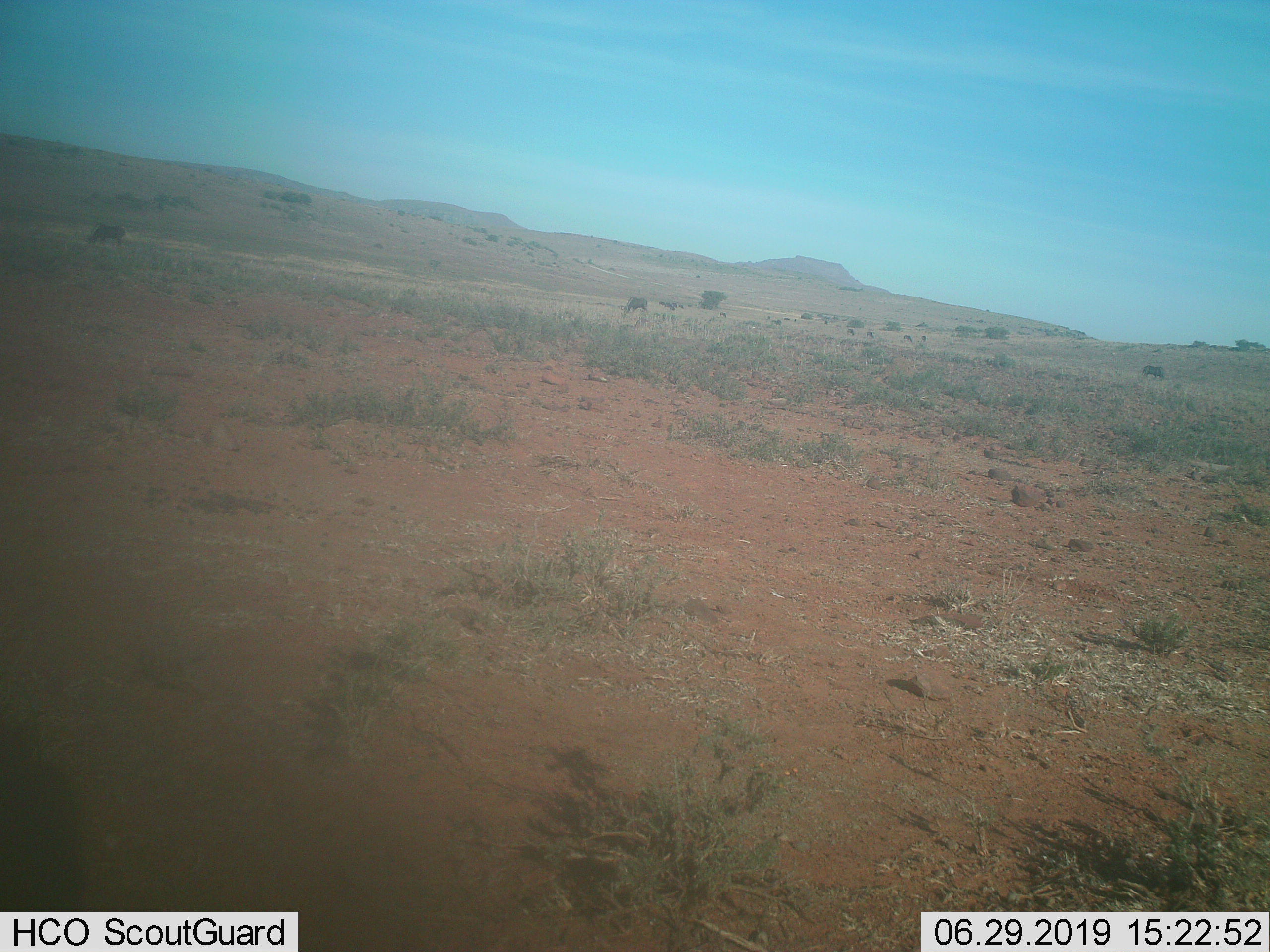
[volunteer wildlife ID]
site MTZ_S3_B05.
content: unidentified animal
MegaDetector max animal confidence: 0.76